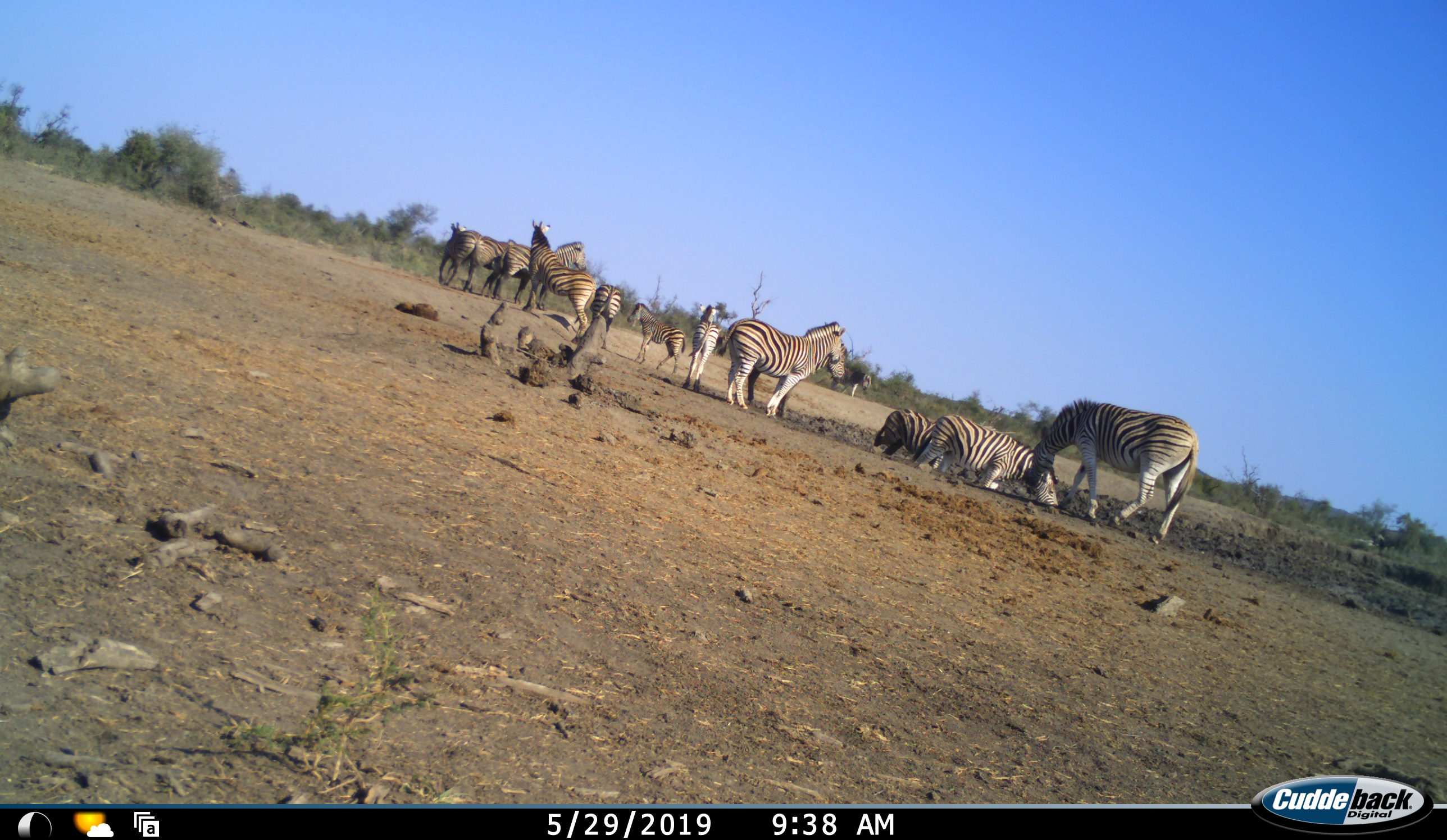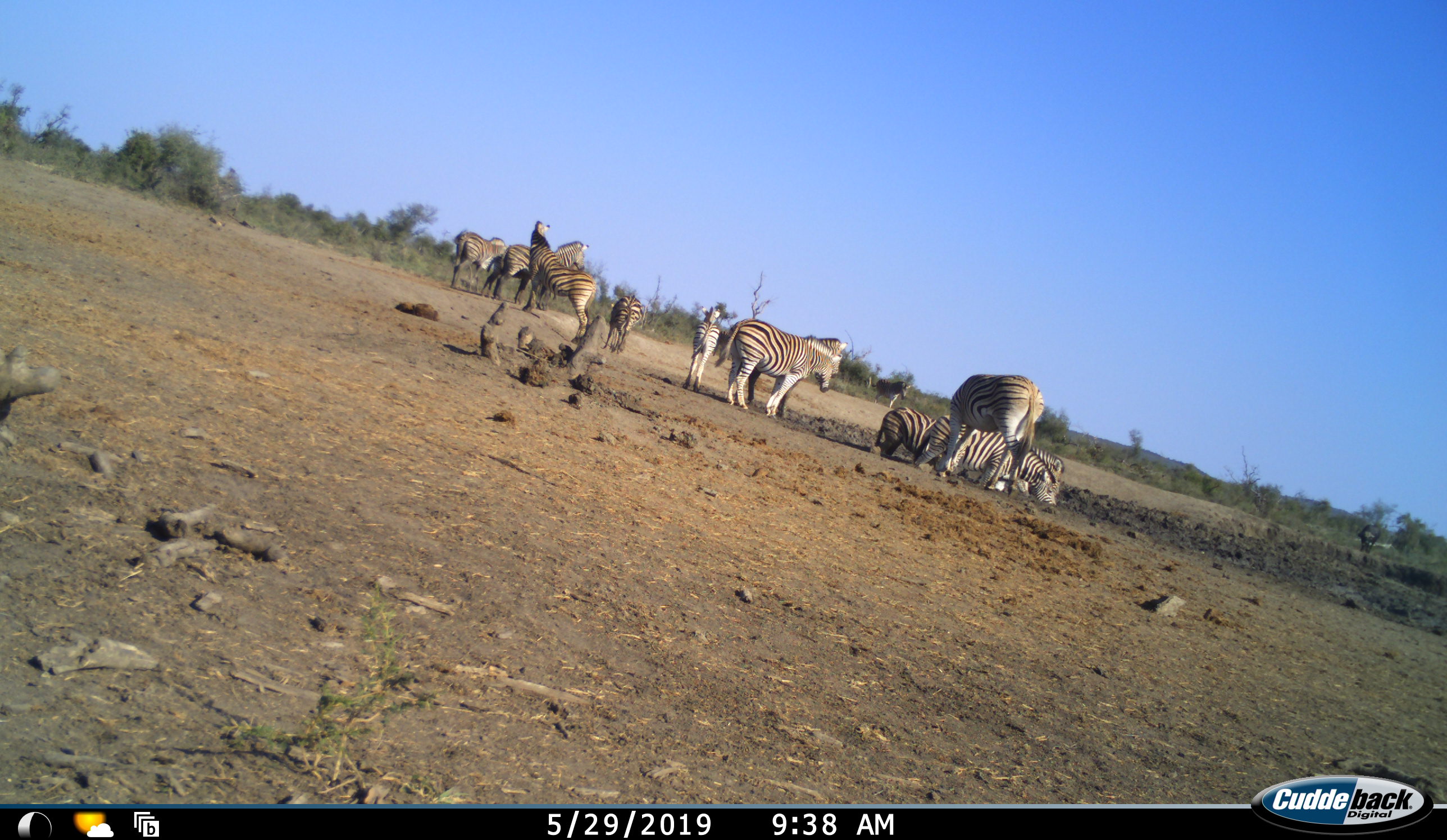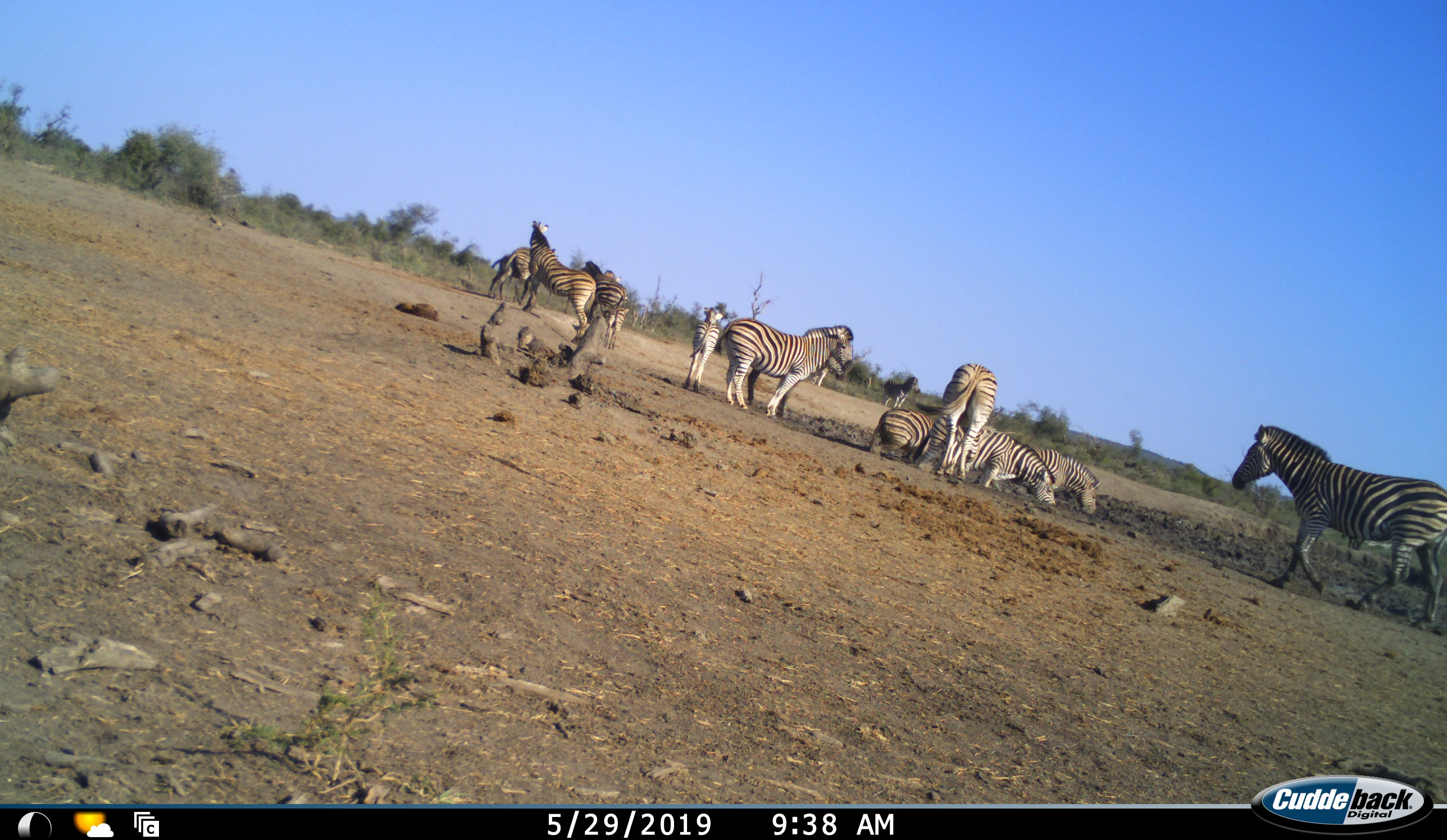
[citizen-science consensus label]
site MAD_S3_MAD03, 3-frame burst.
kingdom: Animalia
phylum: Chordata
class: Mammalia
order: Perissodactyla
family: Equidae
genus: Equus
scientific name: Equus quagga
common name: plains zebra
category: zebraplains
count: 11-50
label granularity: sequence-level